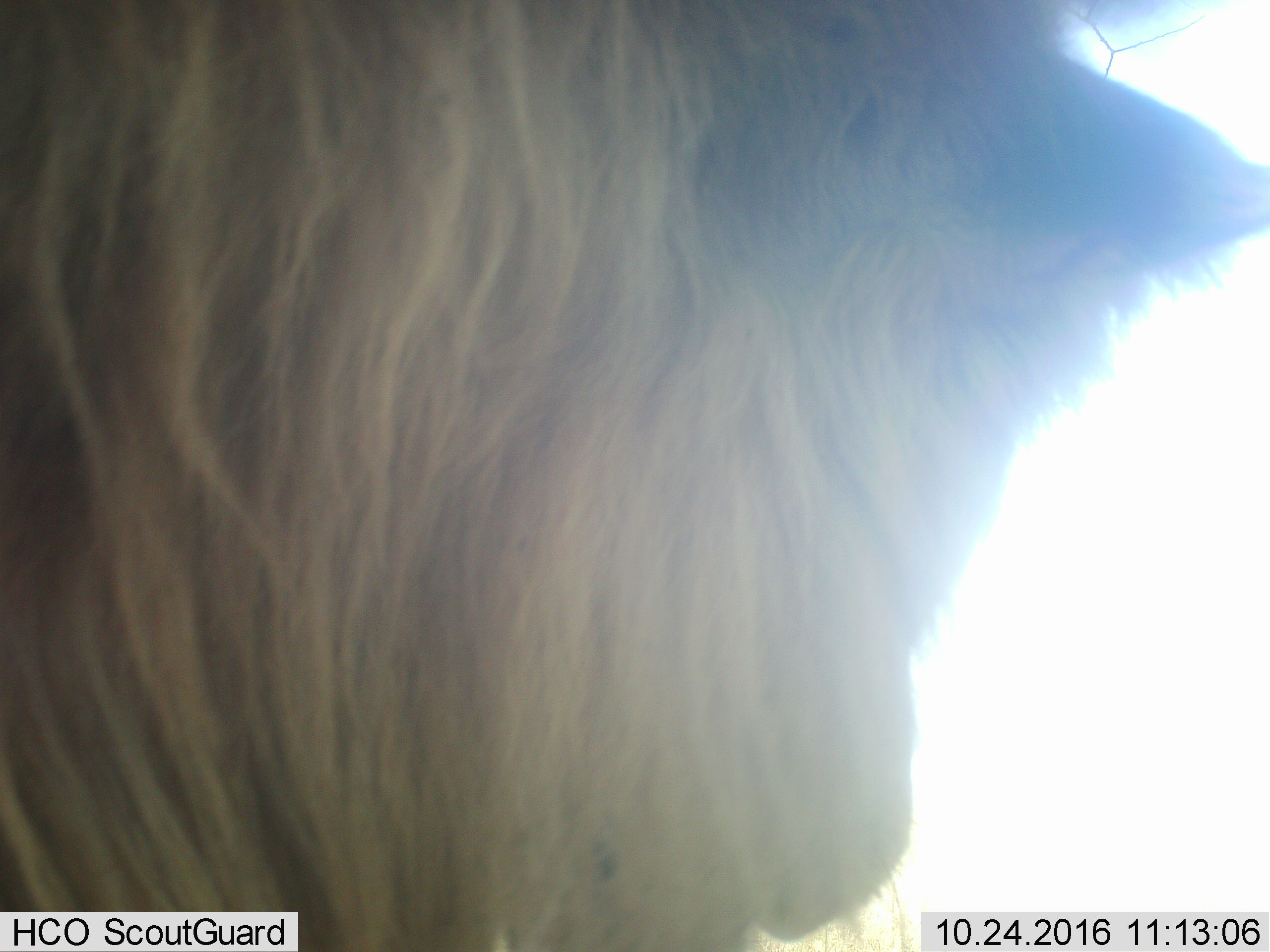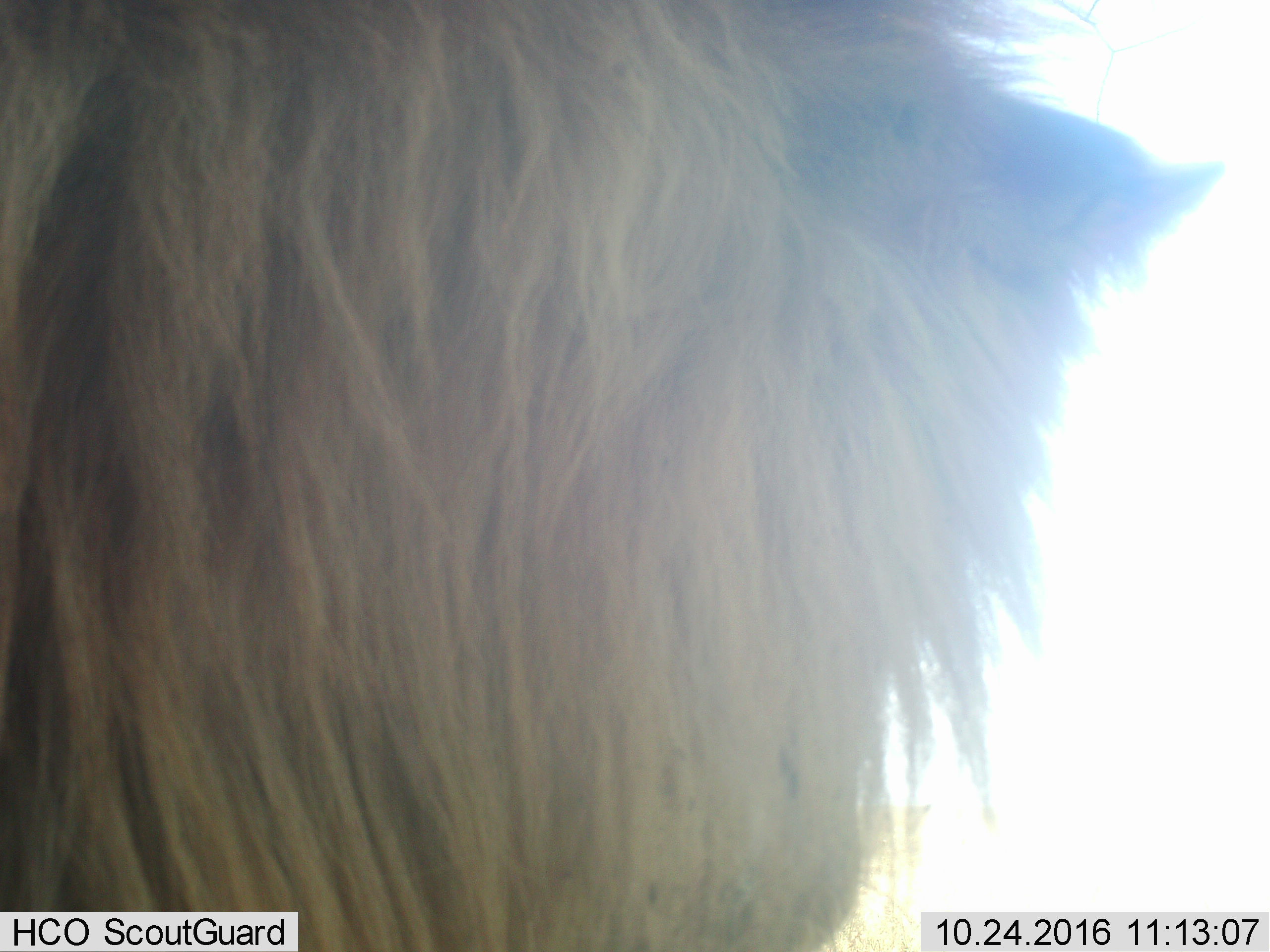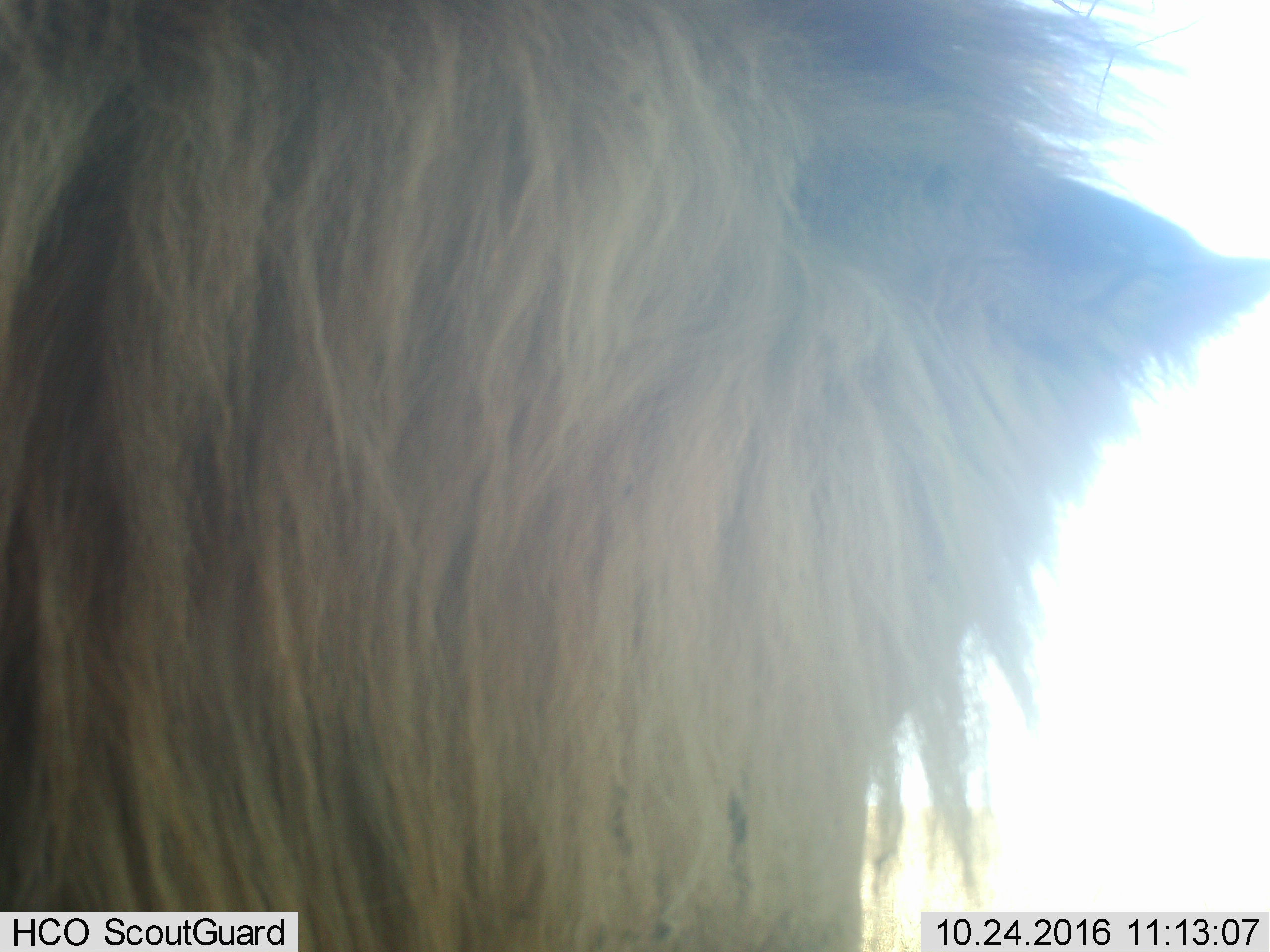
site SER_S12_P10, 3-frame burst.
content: unidentified animal